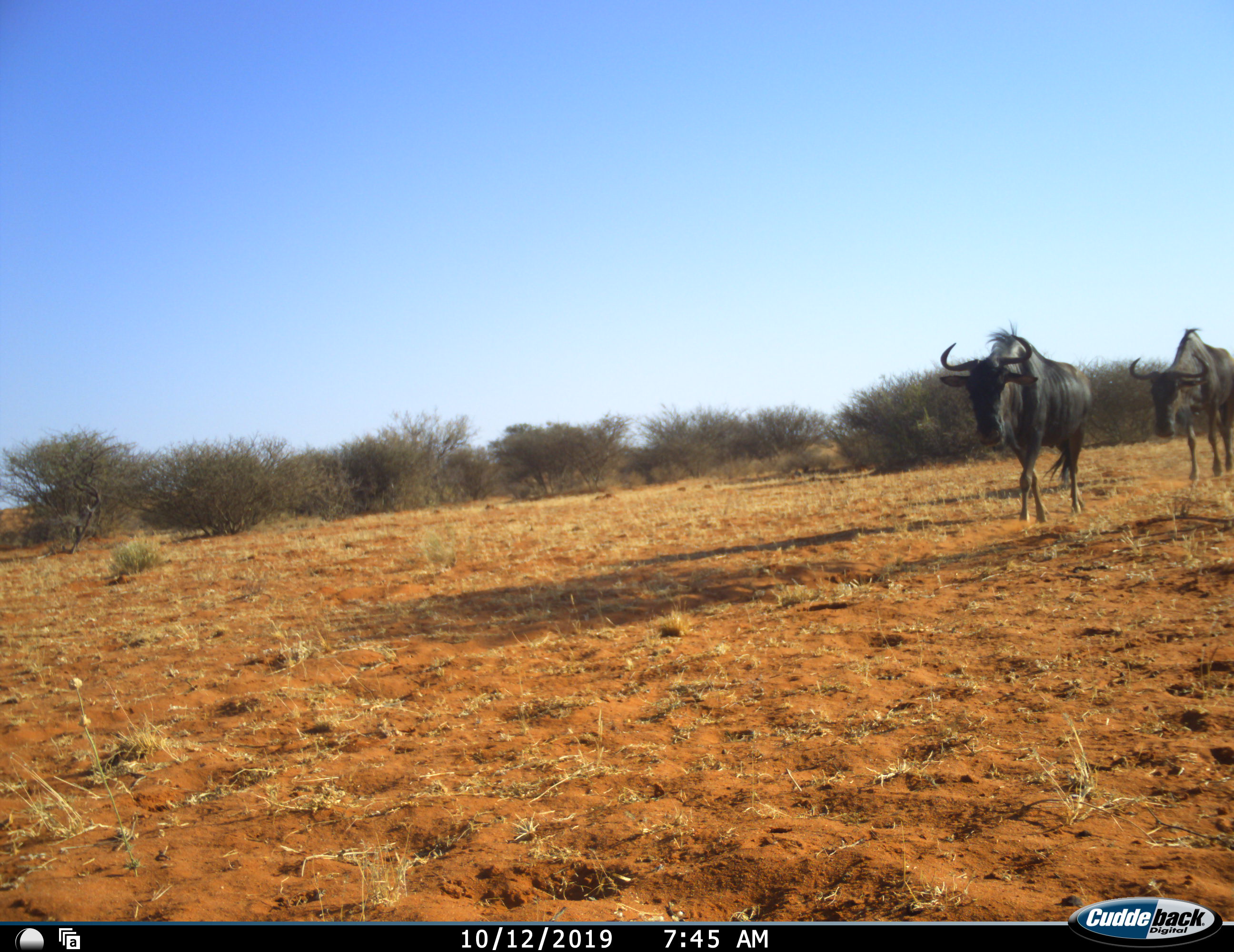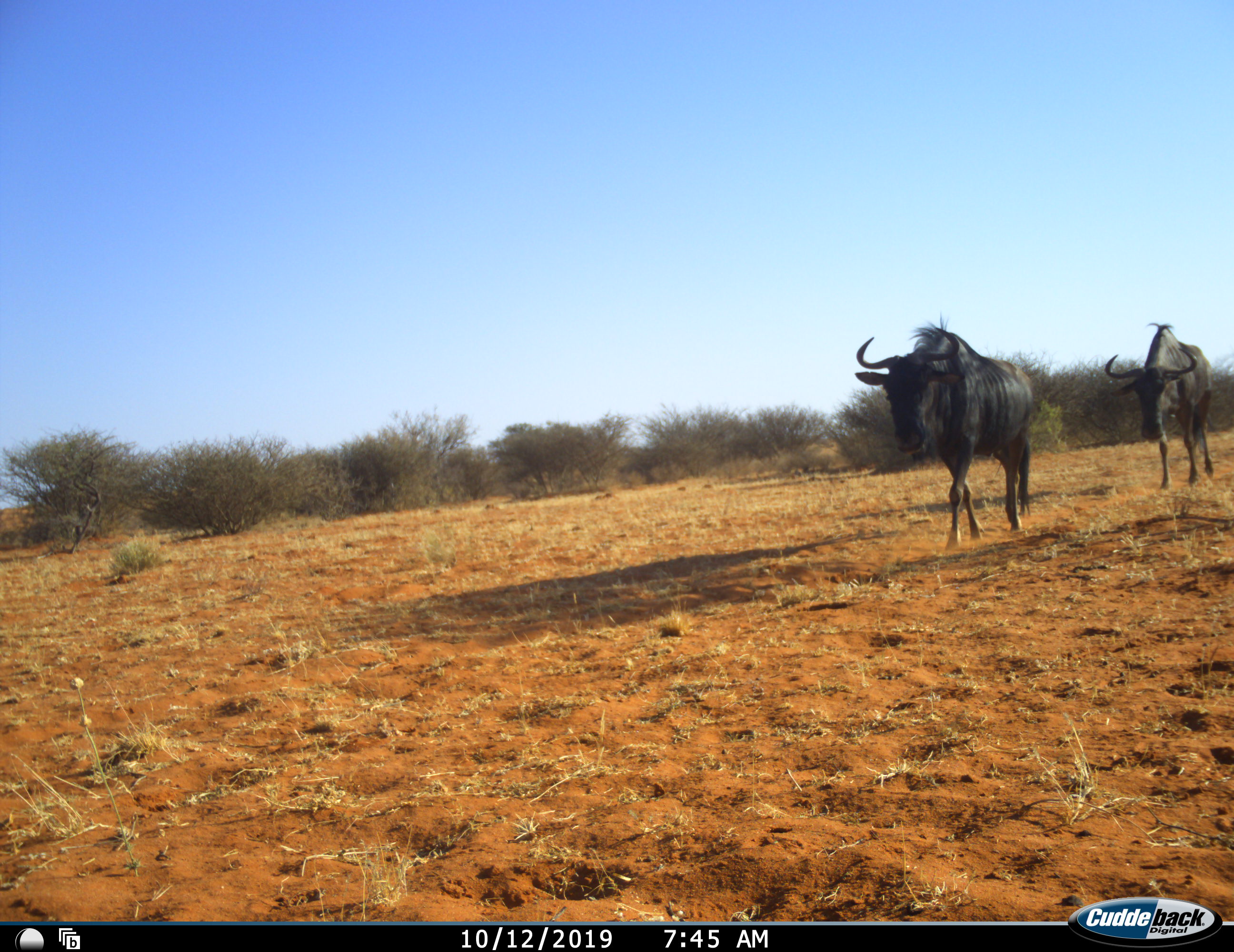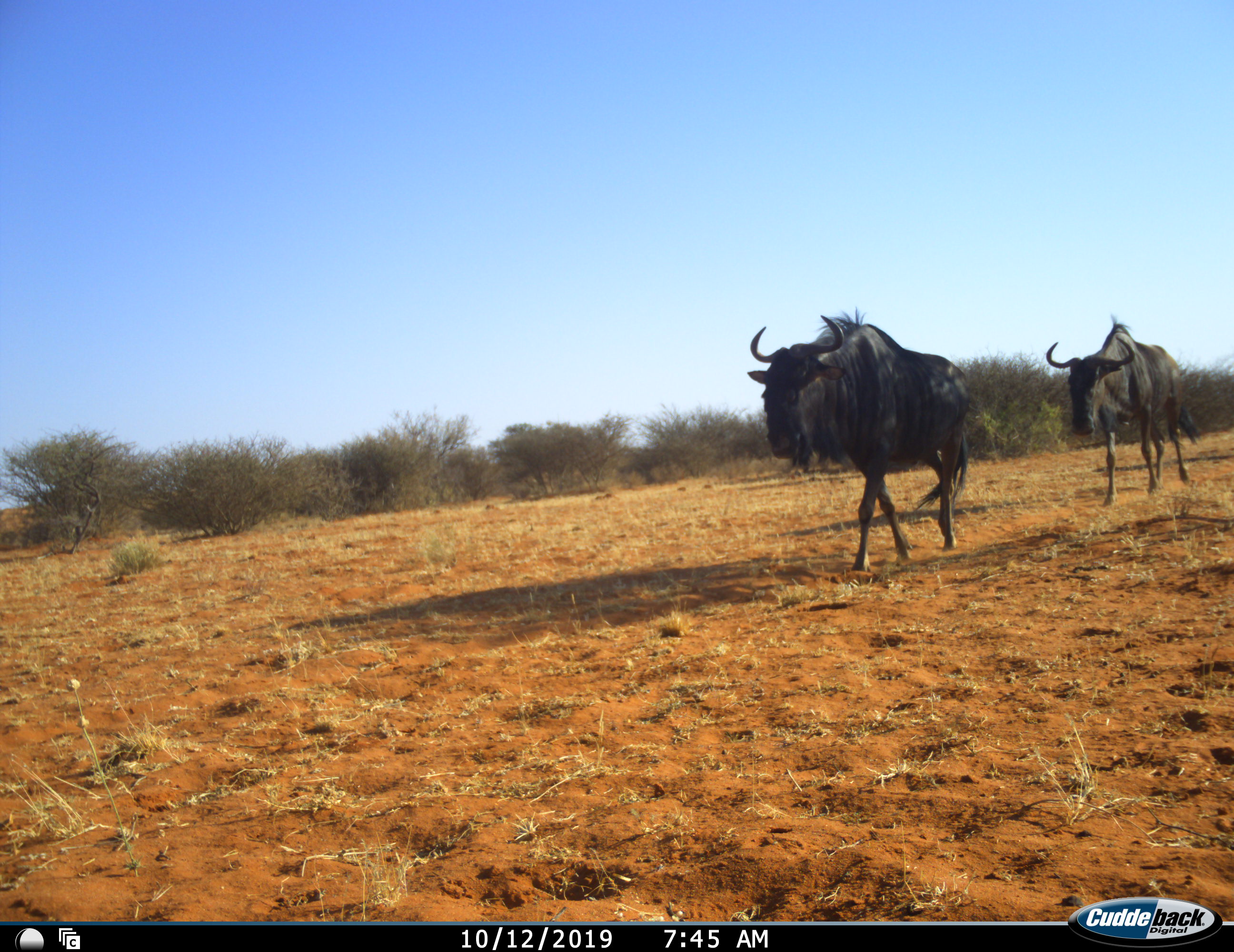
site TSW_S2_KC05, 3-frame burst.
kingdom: Animalia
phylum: Chordata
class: Mammalia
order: Artiodactyla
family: Bovidae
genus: Connochaetes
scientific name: Connochaetes taurinus taurinus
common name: blue wildebeest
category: wildebeestblue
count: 2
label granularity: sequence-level